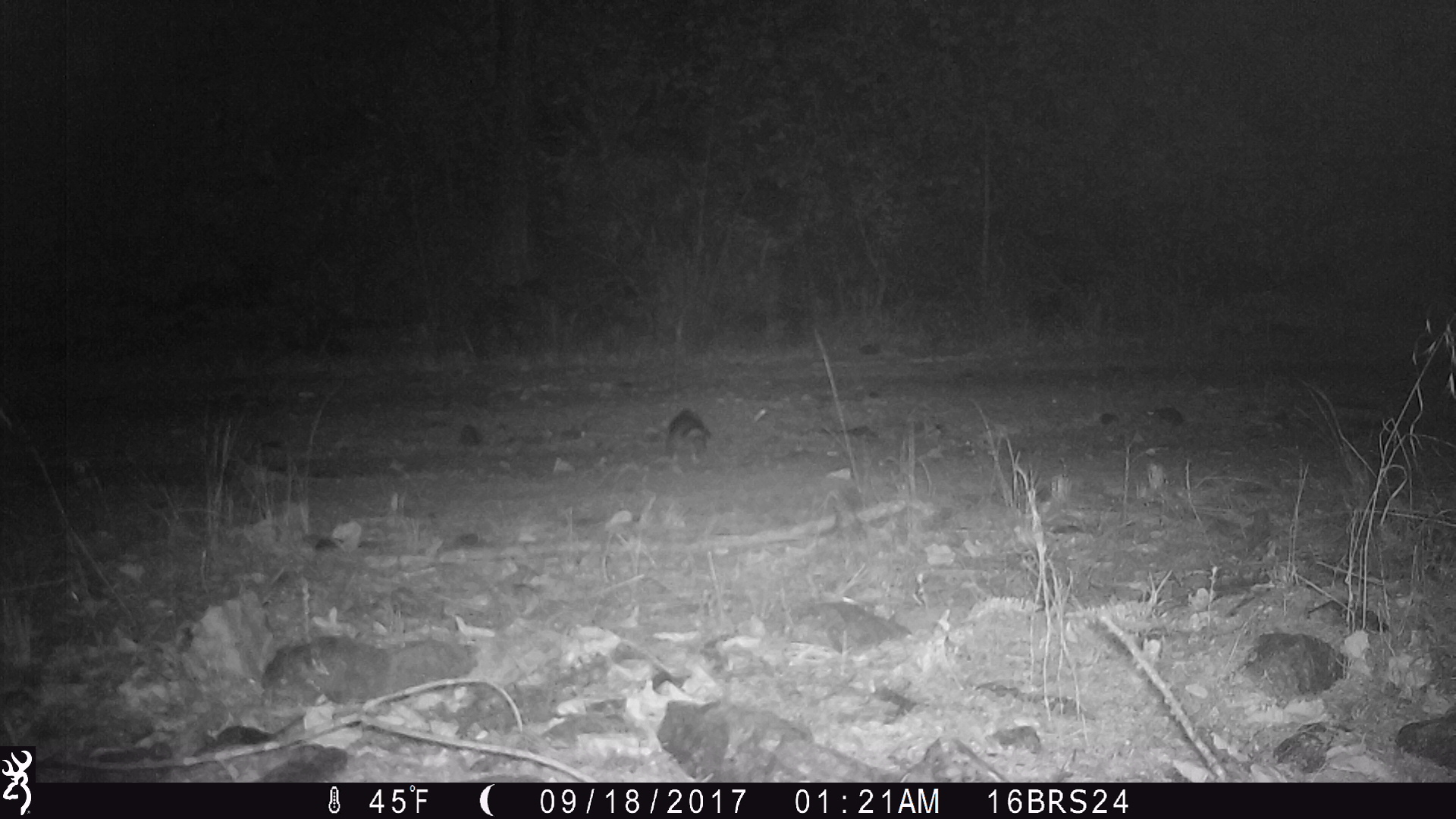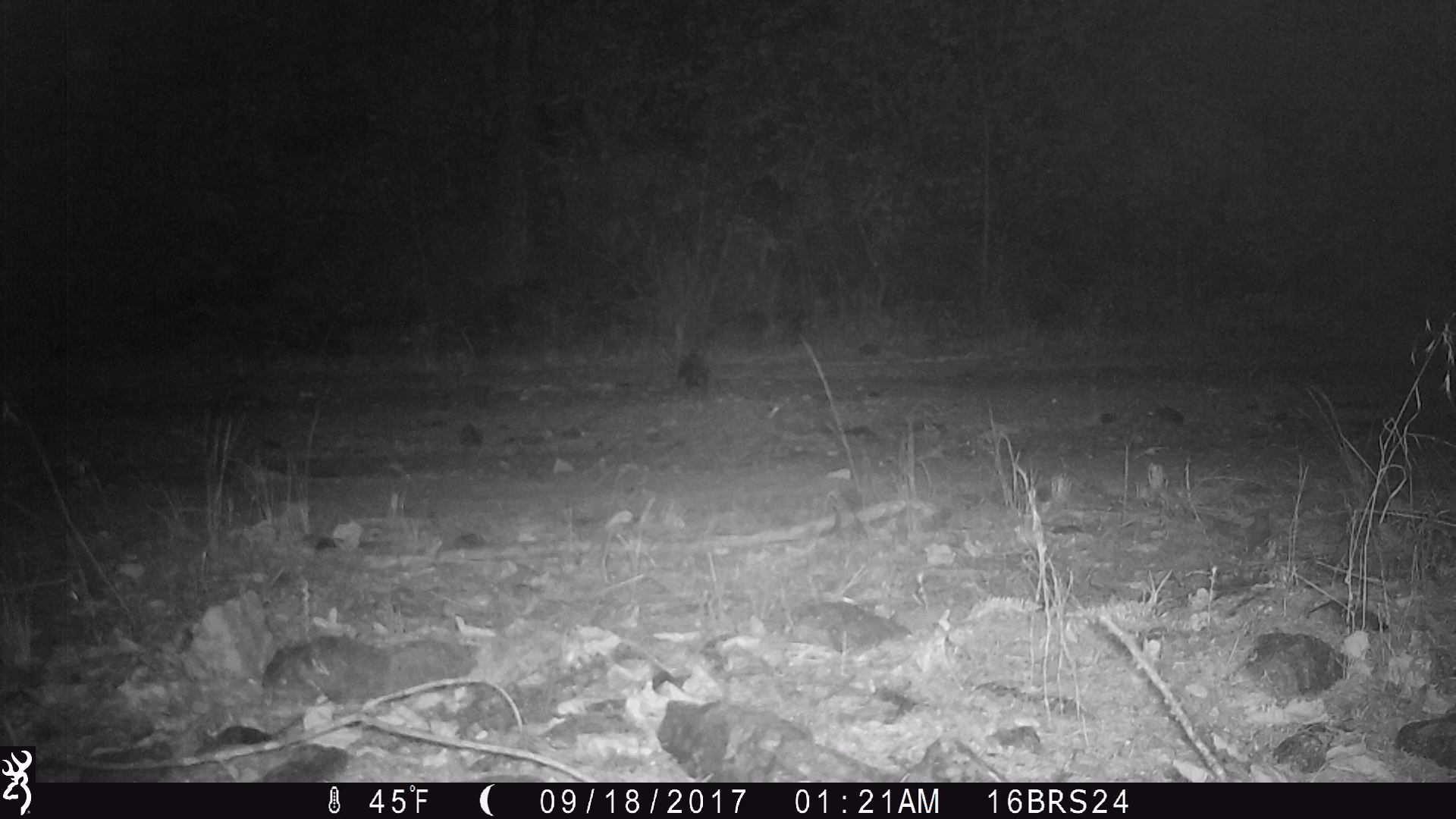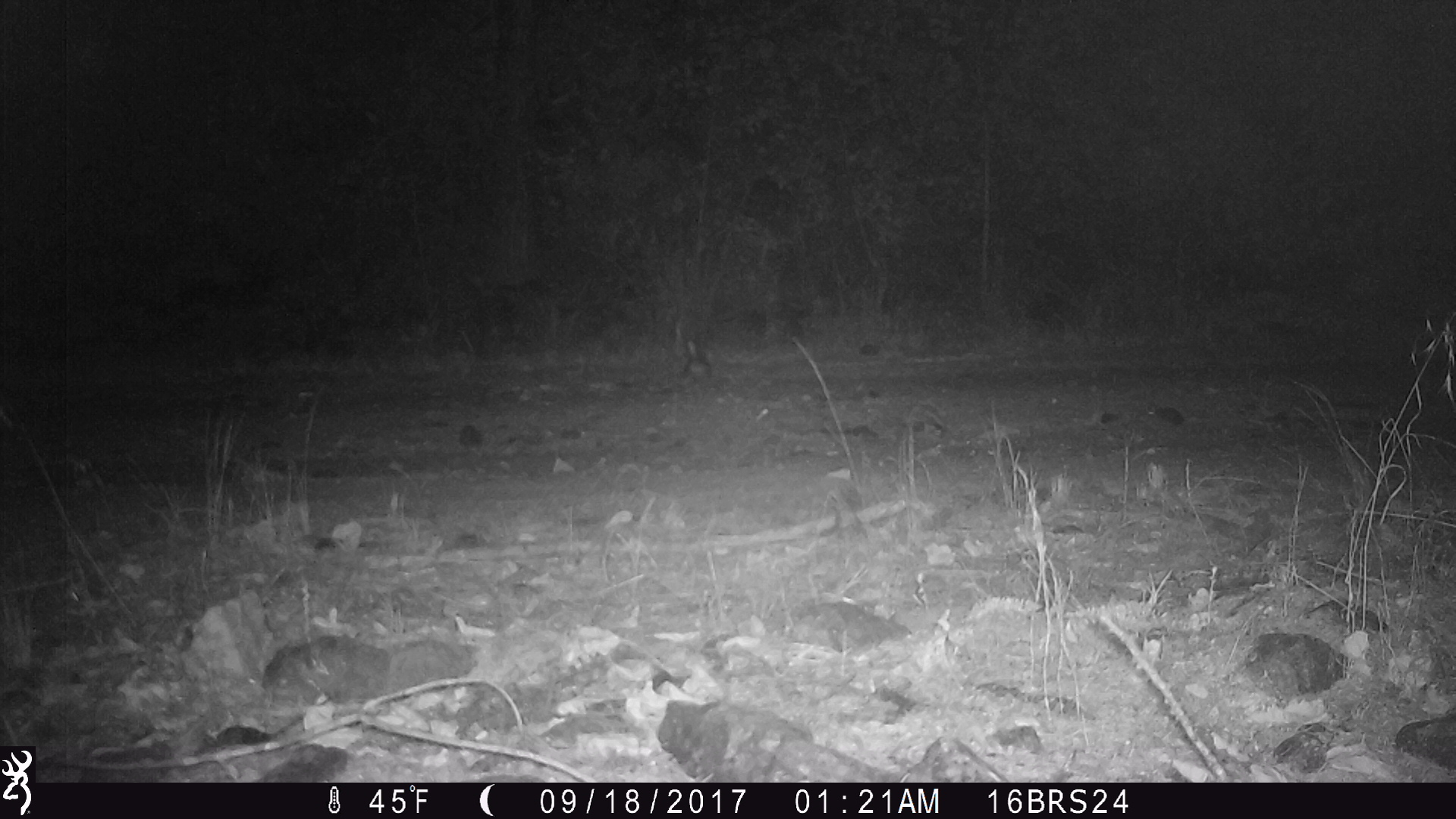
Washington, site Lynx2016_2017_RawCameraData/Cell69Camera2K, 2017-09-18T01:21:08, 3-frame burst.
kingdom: Animalia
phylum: Chordata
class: Mammalia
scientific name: Mammalia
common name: small mammal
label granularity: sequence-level